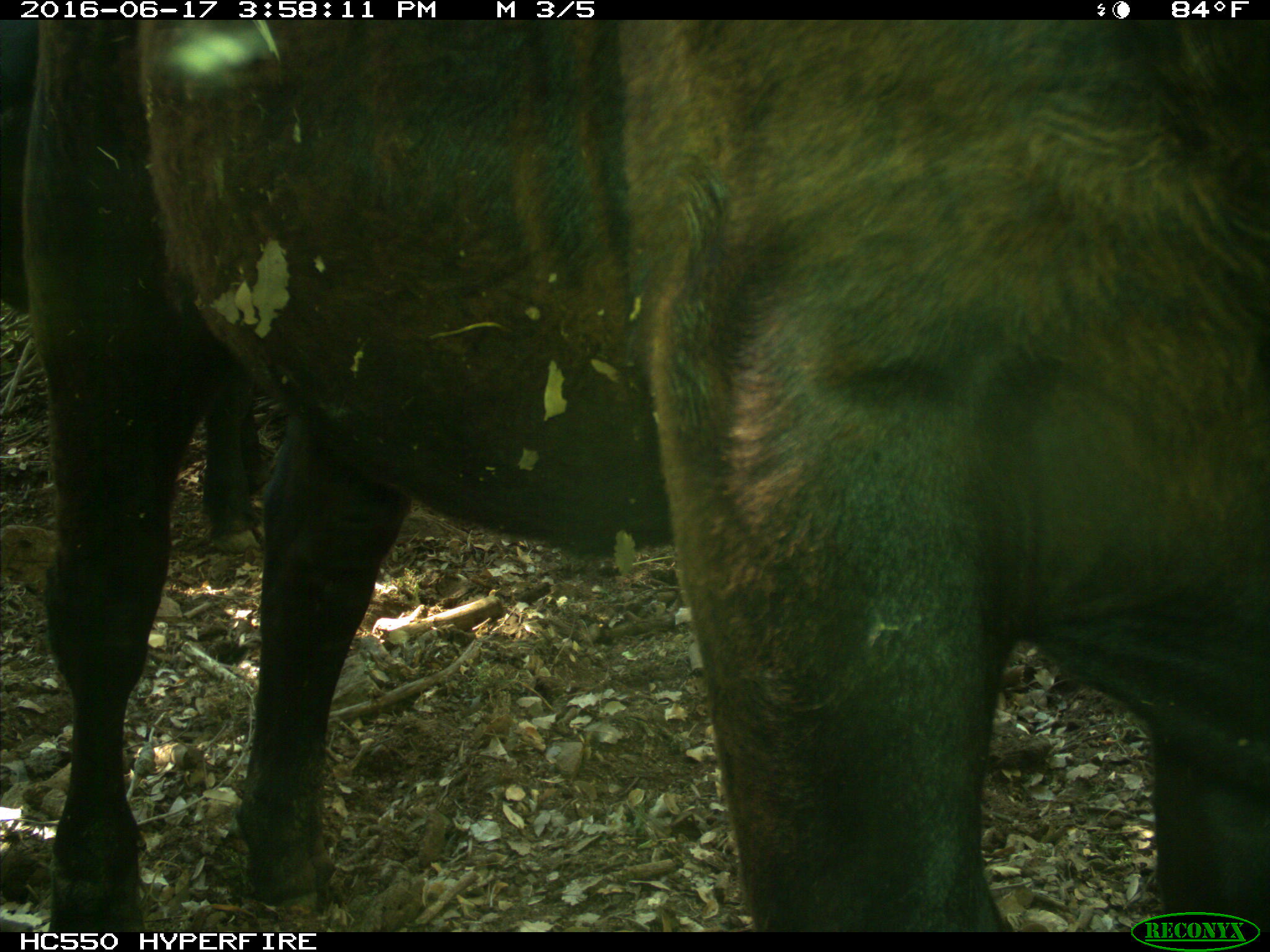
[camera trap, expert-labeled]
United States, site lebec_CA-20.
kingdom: Animalia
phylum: Chordata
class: Mammalia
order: Artiodactyla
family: Bovidae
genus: Bos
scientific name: Bos taurus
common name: domestic cow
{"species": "Bos taurus (domestic cow)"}